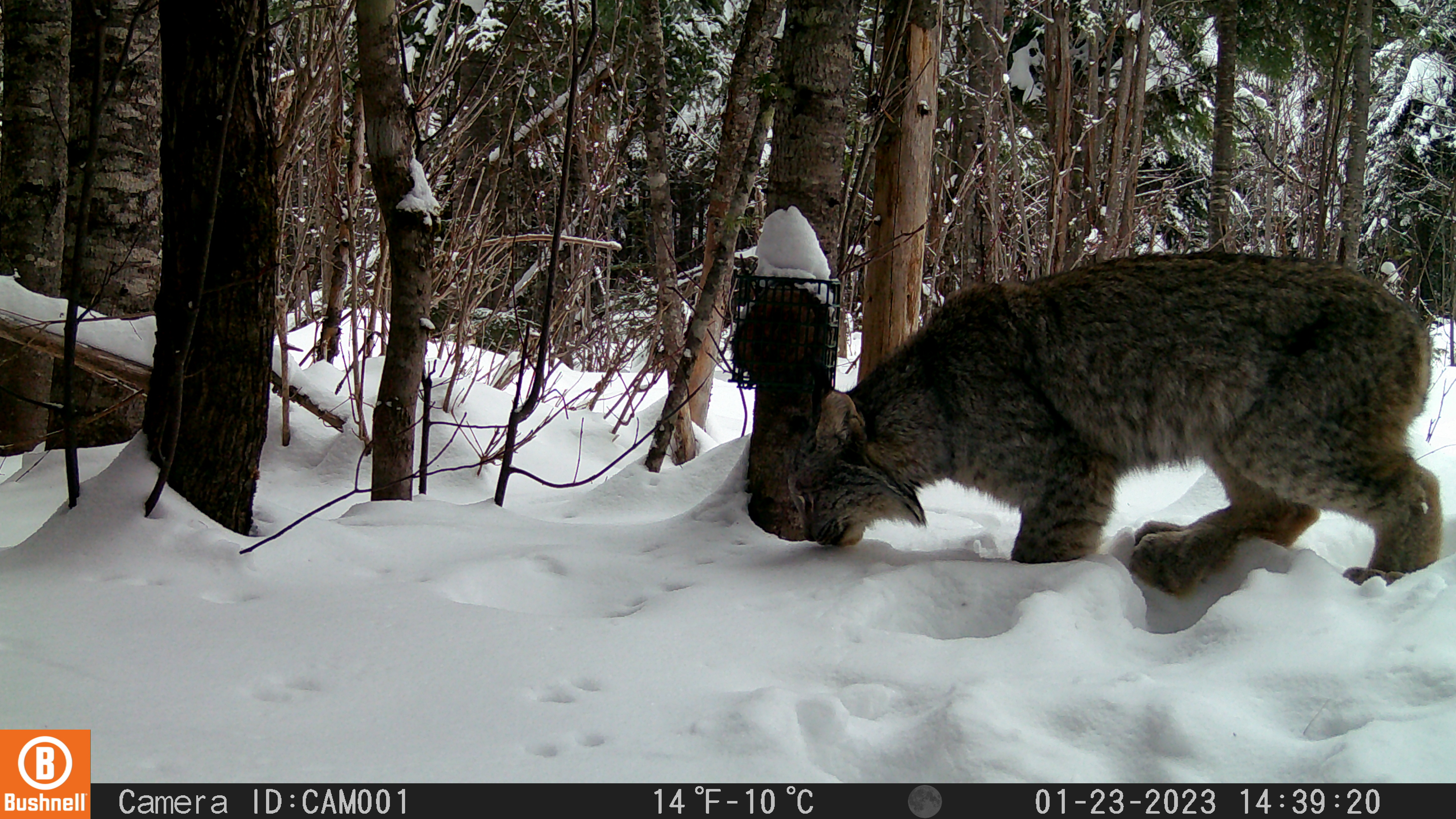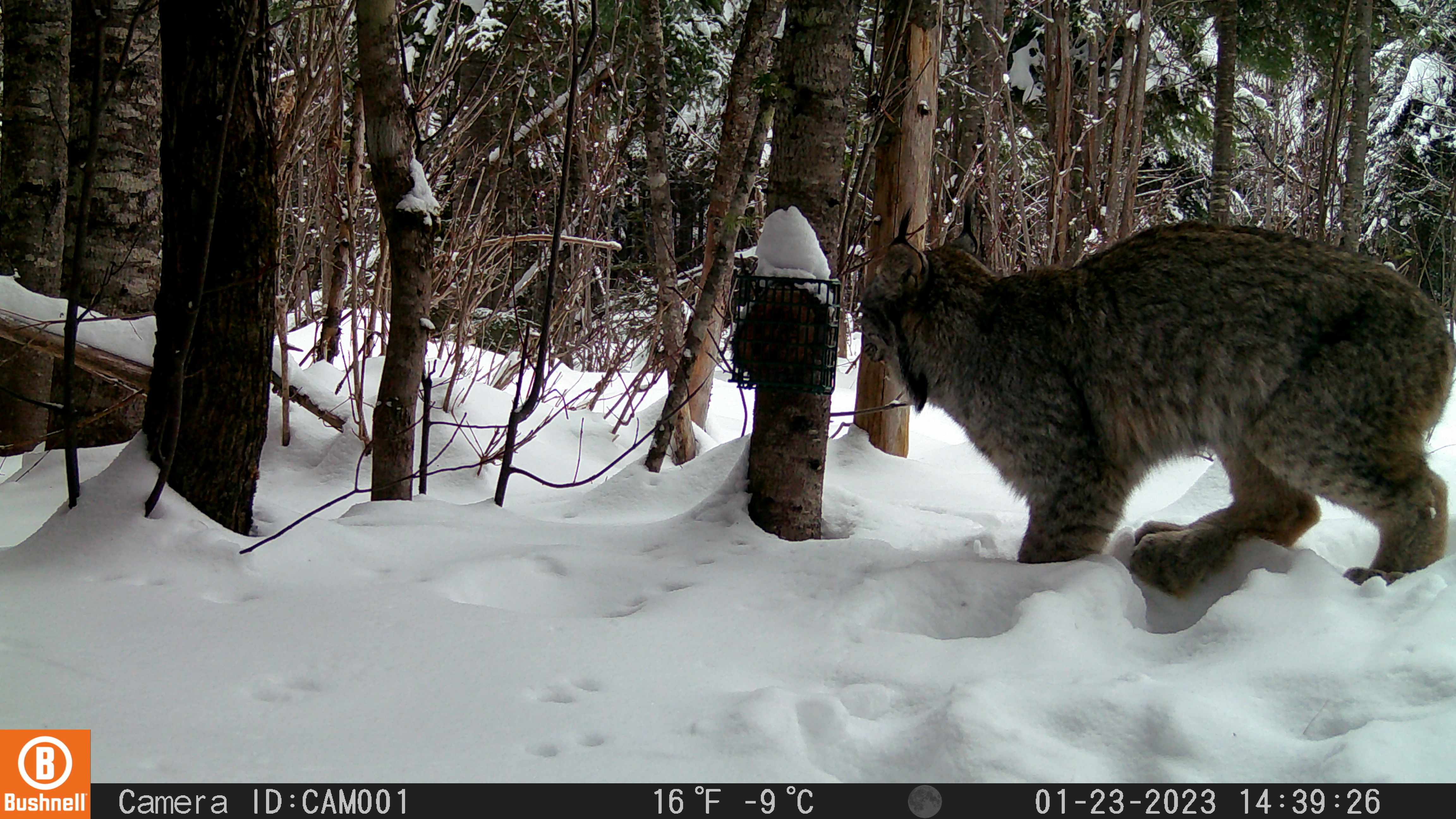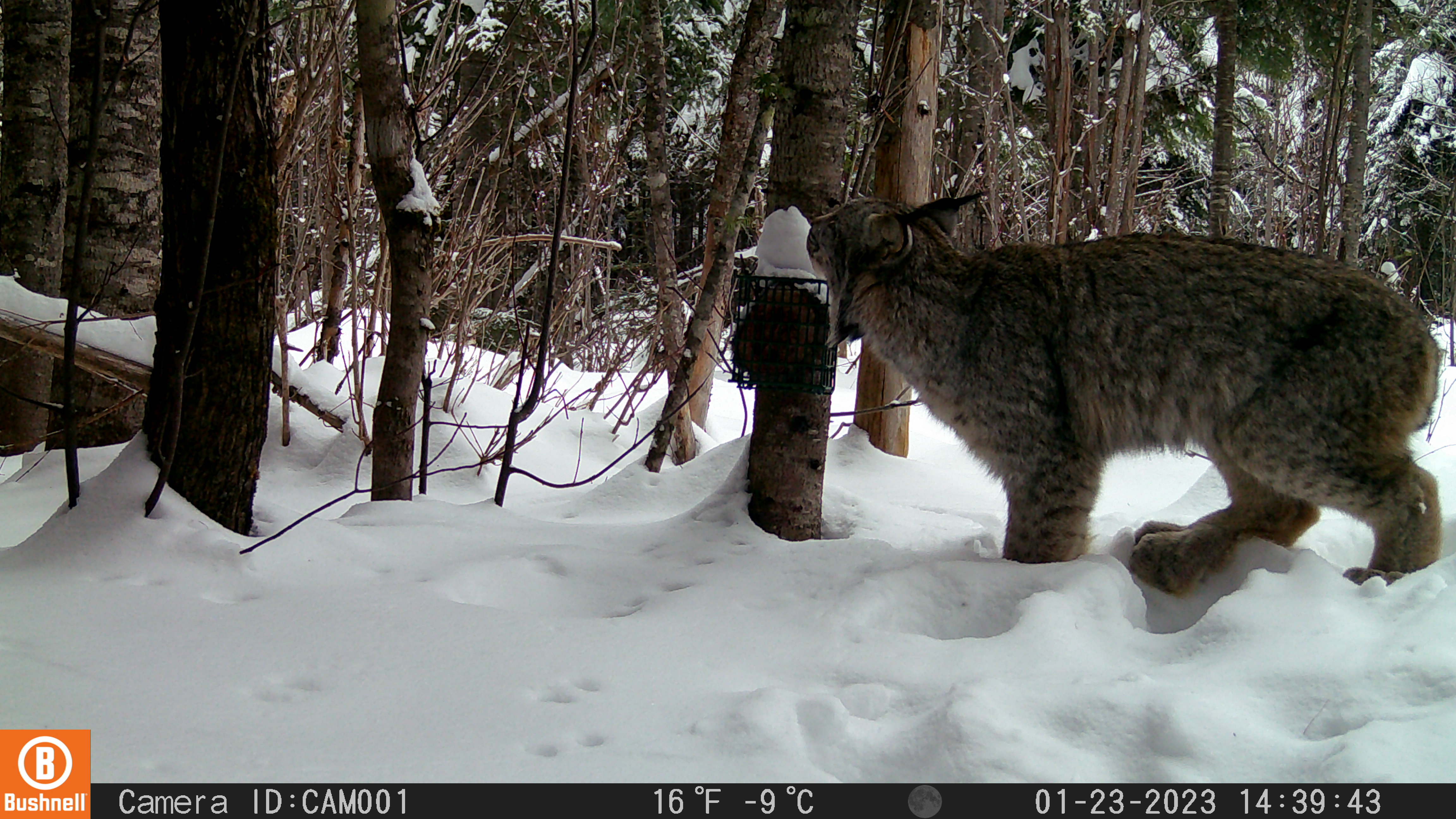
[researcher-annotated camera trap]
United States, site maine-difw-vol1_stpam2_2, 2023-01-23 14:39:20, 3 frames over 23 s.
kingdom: Animalia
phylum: Chordata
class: Mammalia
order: Carnivora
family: Felidae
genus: Lynx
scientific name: Lynx canadensis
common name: canada lynx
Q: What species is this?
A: Canada lynx (Lynx canadensis).